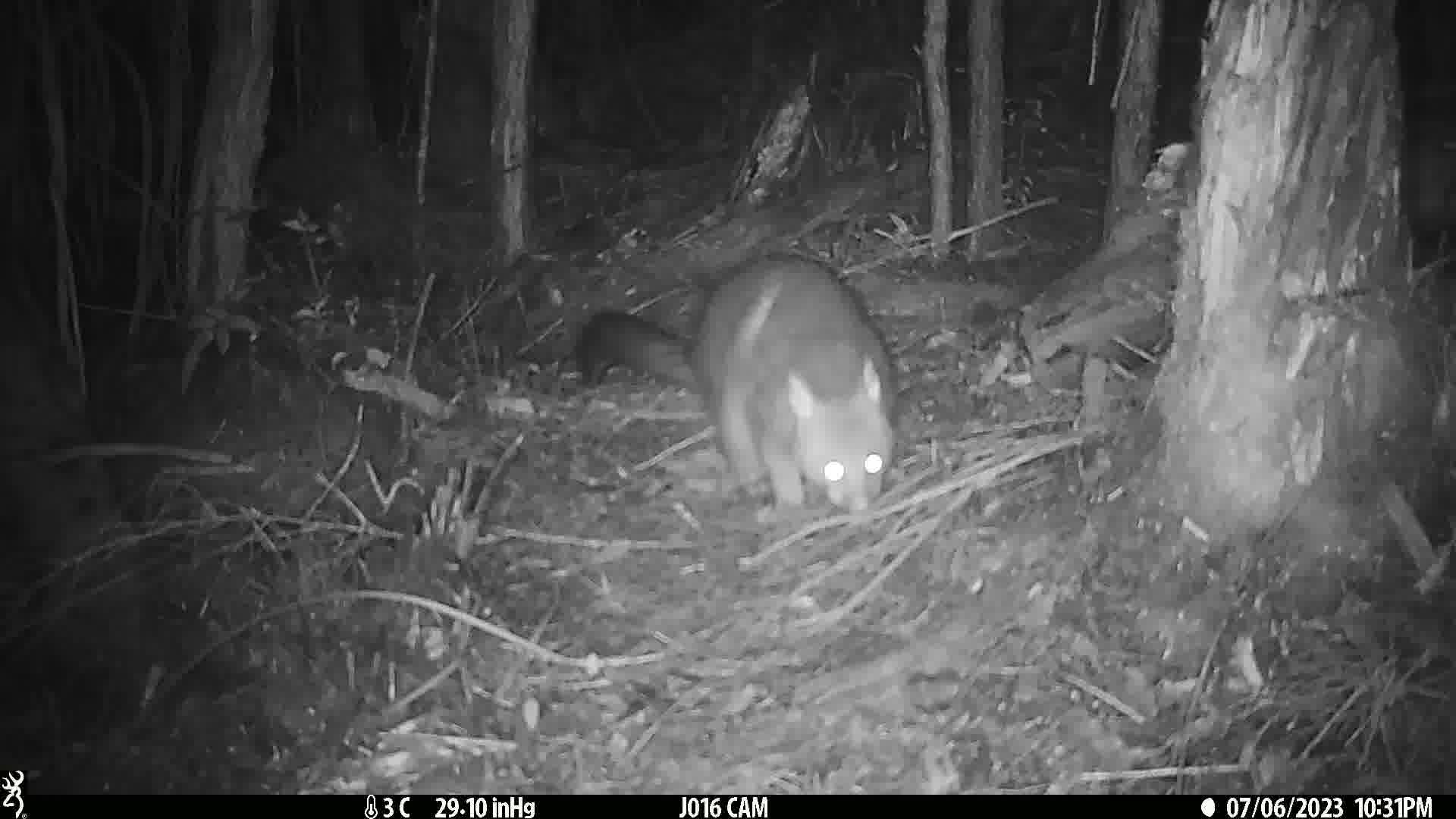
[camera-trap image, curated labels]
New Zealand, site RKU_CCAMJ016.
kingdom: Animalia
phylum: Chordata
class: Mammalia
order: Diprotodontia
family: Phalangeridae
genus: Trichosurus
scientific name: Trichosurus vulpecula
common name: common brushtail possum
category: possum